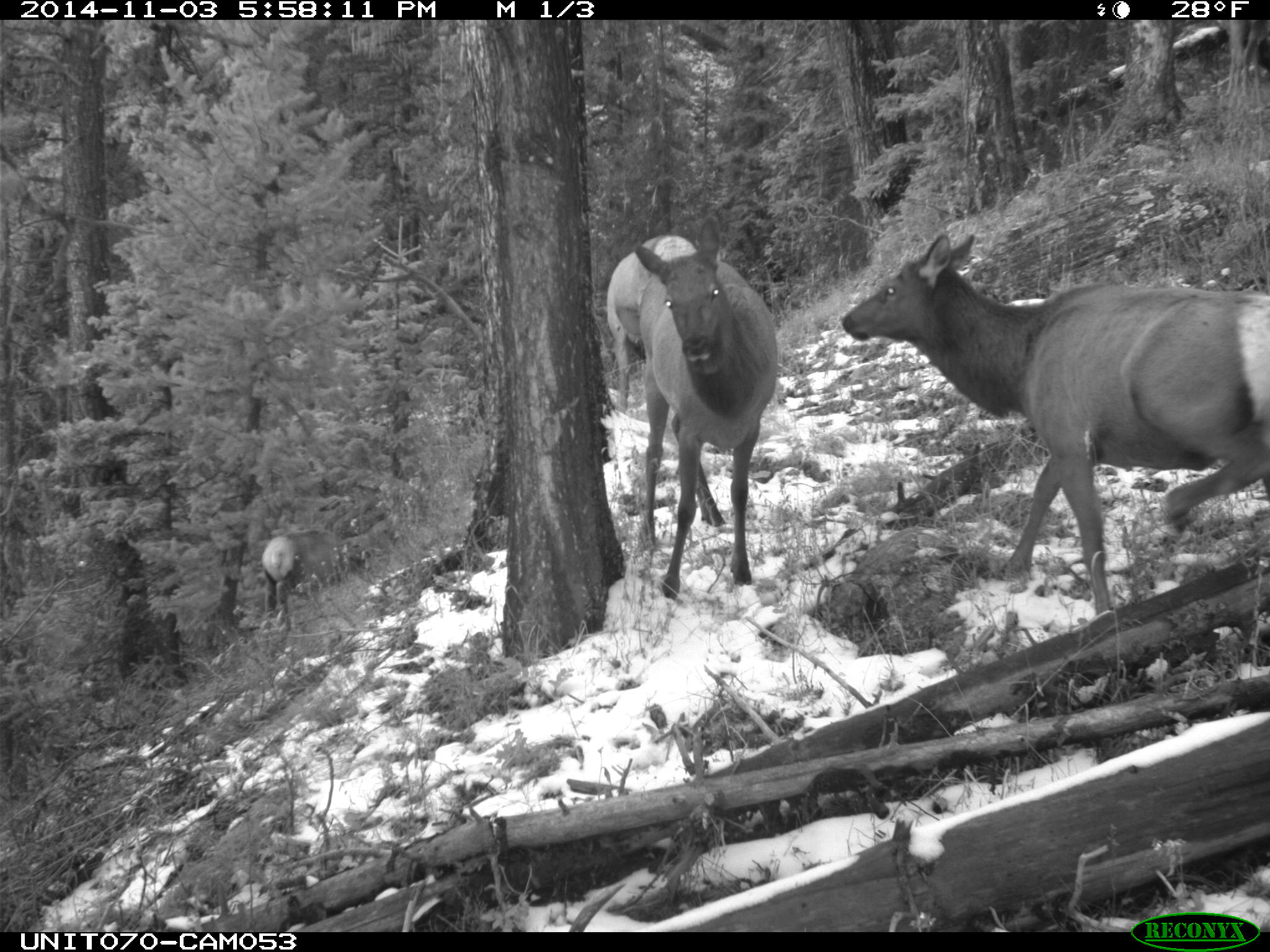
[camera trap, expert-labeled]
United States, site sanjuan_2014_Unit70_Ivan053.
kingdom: Animalia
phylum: Chordata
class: Mammalia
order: Artiodactyla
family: Cervidae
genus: Cervus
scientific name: Cervus elaphus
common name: red deer